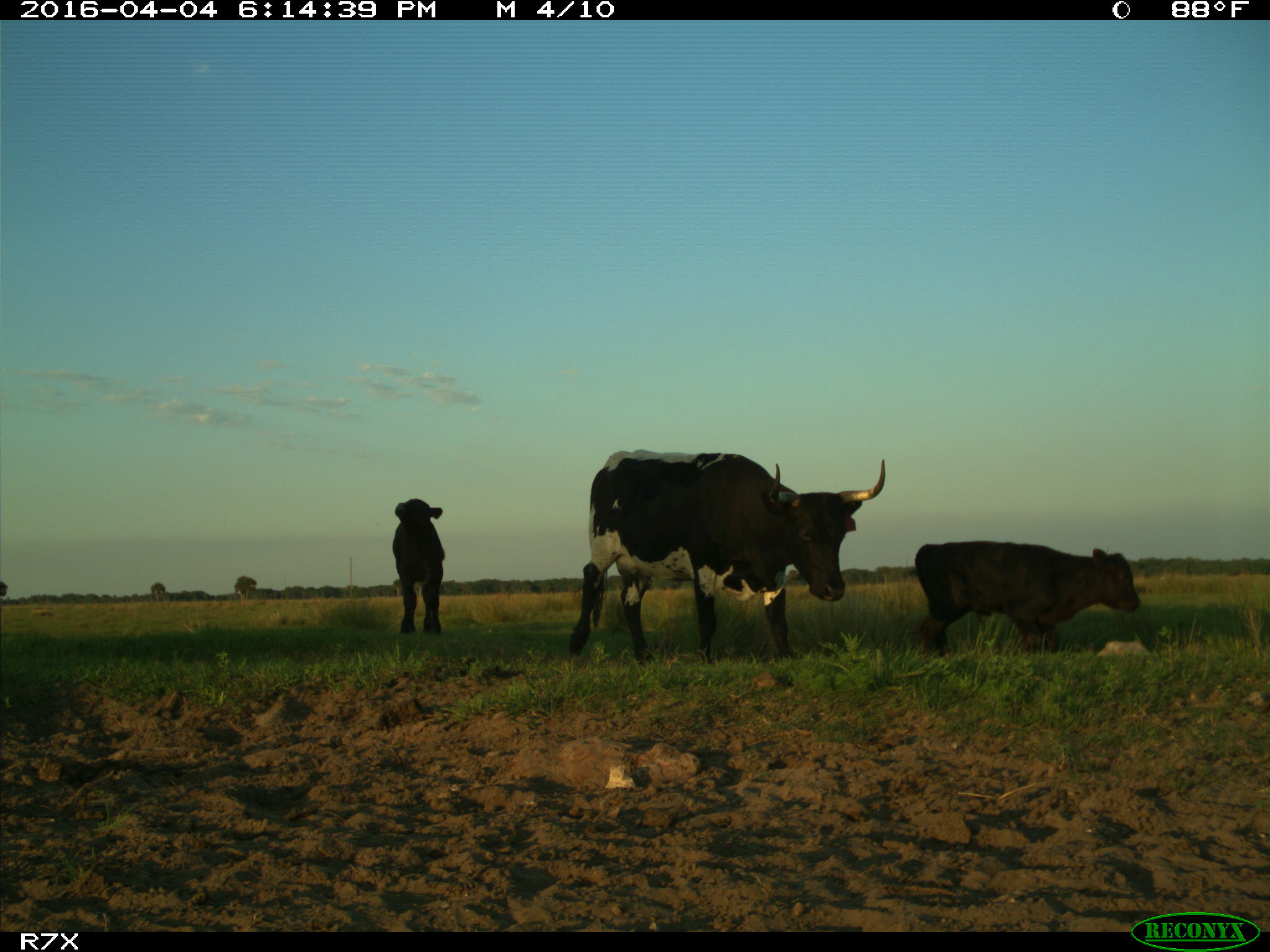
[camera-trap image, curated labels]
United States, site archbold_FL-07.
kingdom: Animalia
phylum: Chordata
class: Mammalia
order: Artiodactyla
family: Bovidae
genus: Bos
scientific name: Bos taurus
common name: domestic cow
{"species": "Bos taurus (domestic cow)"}